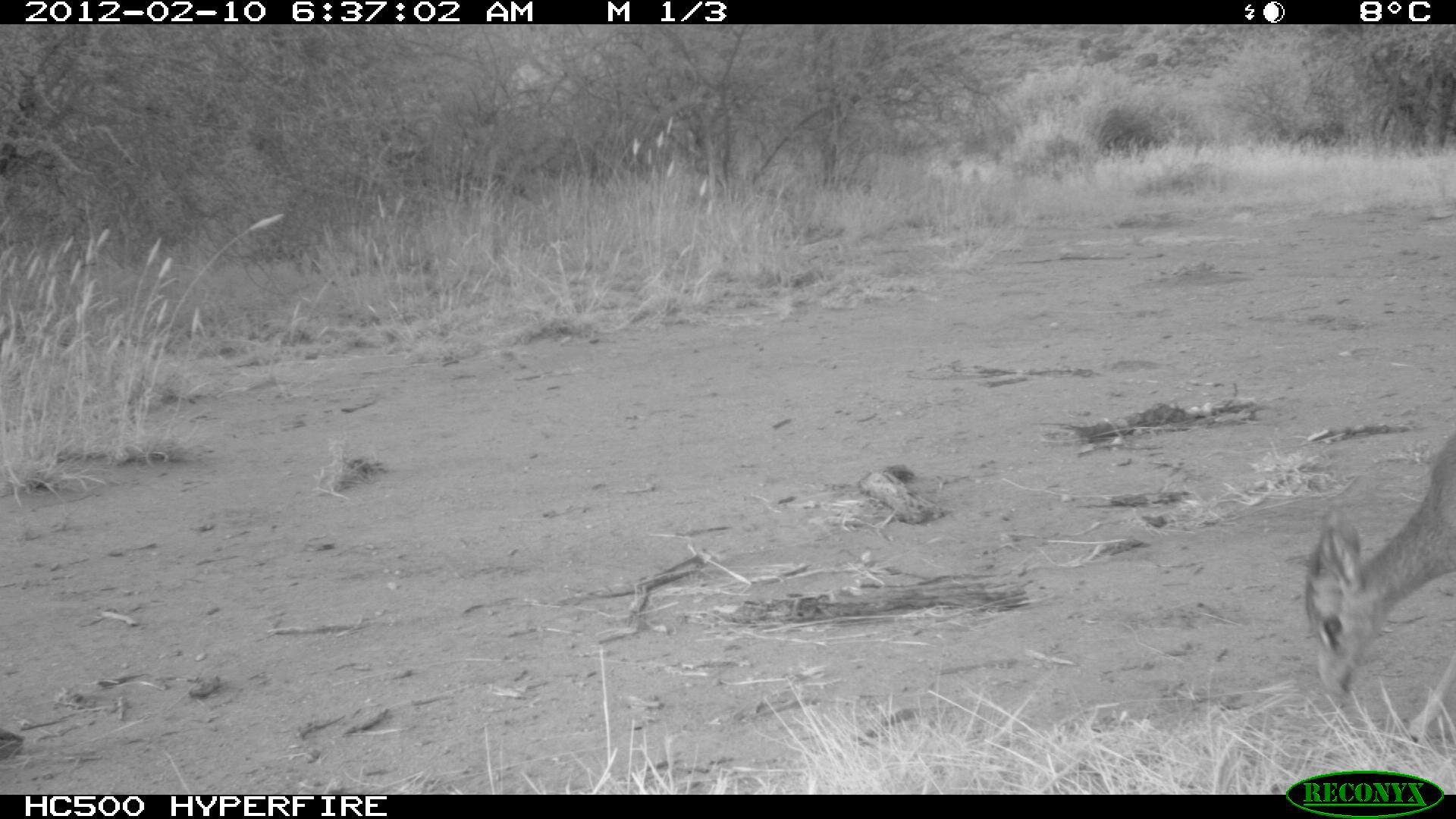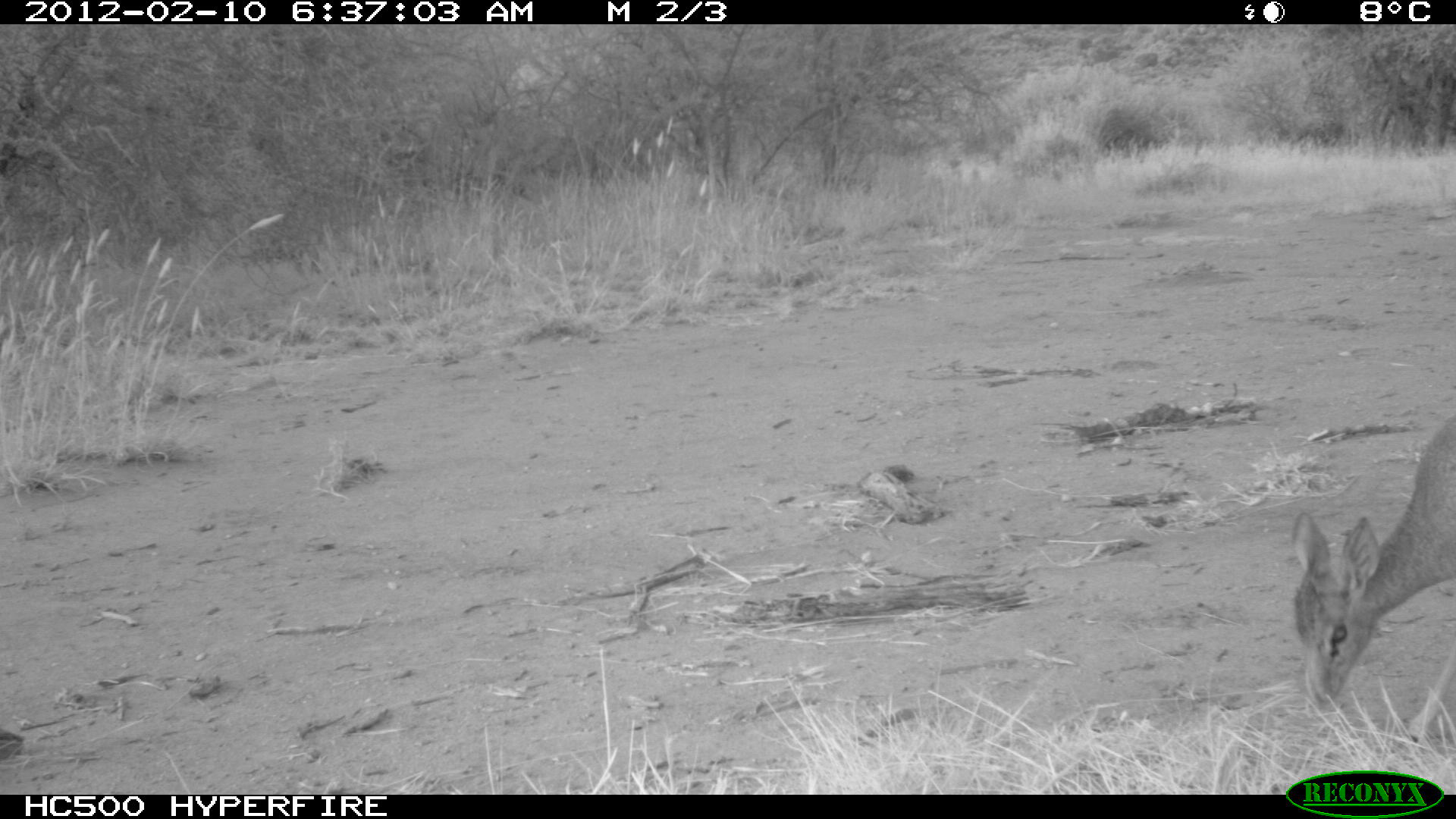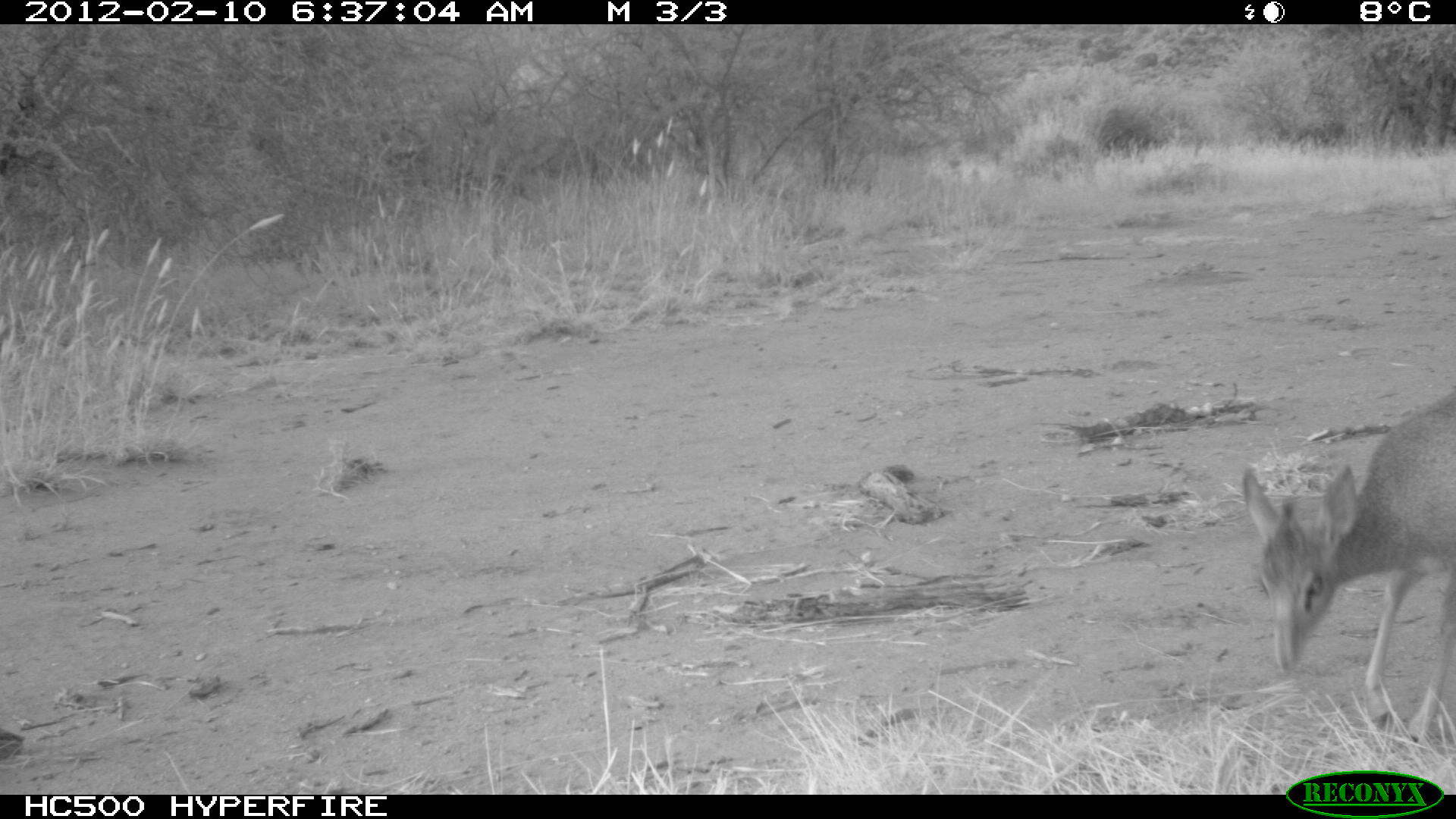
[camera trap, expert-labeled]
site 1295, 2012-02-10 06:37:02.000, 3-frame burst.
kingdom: Animalia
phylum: Chordata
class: Mammalia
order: Artiodactyla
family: Bovidae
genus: Madoqua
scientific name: Madoqua guentheri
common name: günther's dik-dik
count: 1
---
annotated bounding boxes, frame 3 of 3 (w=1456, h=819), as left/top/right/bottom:
madoqua guentheri: 1243/382/1456/746